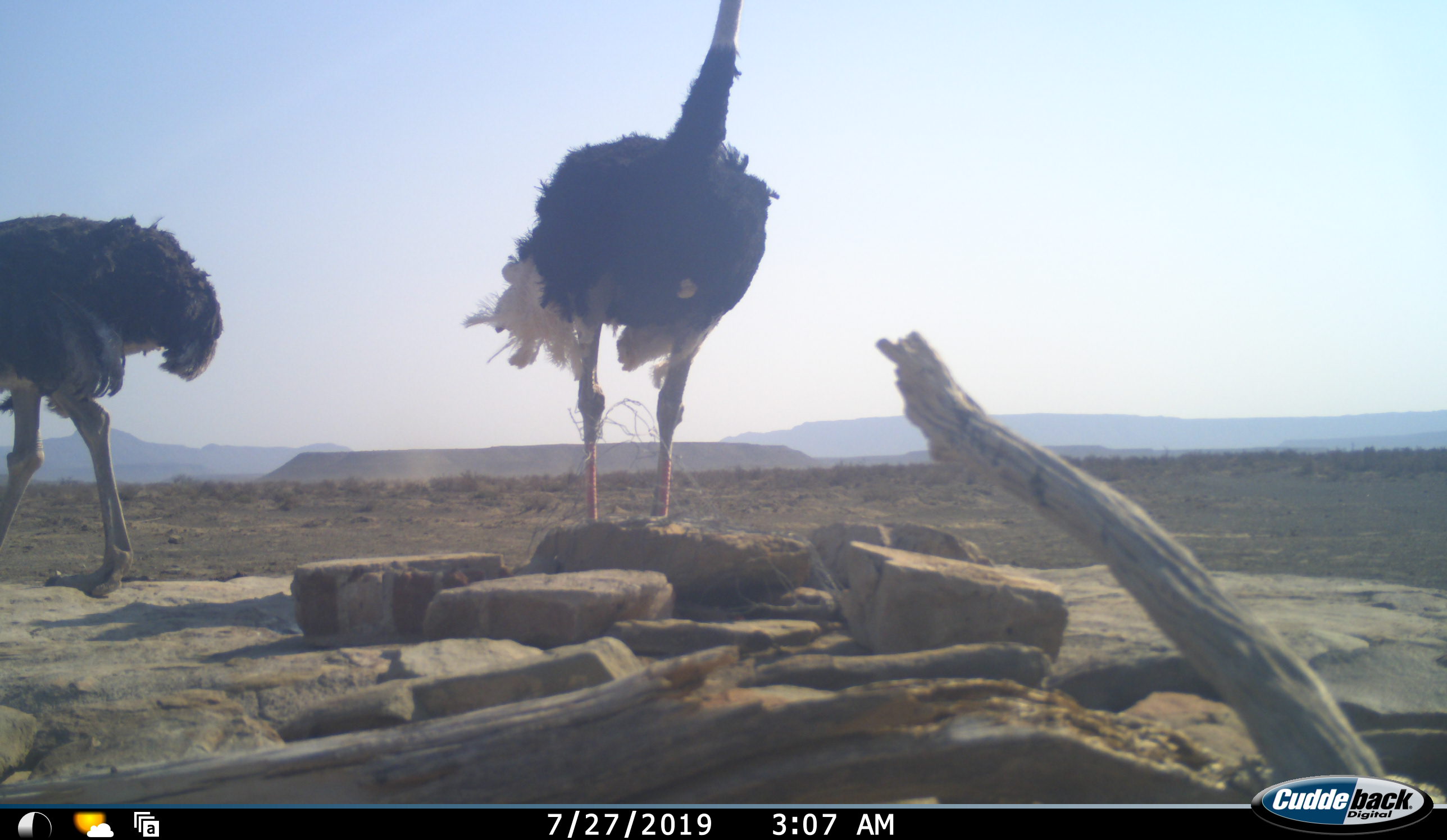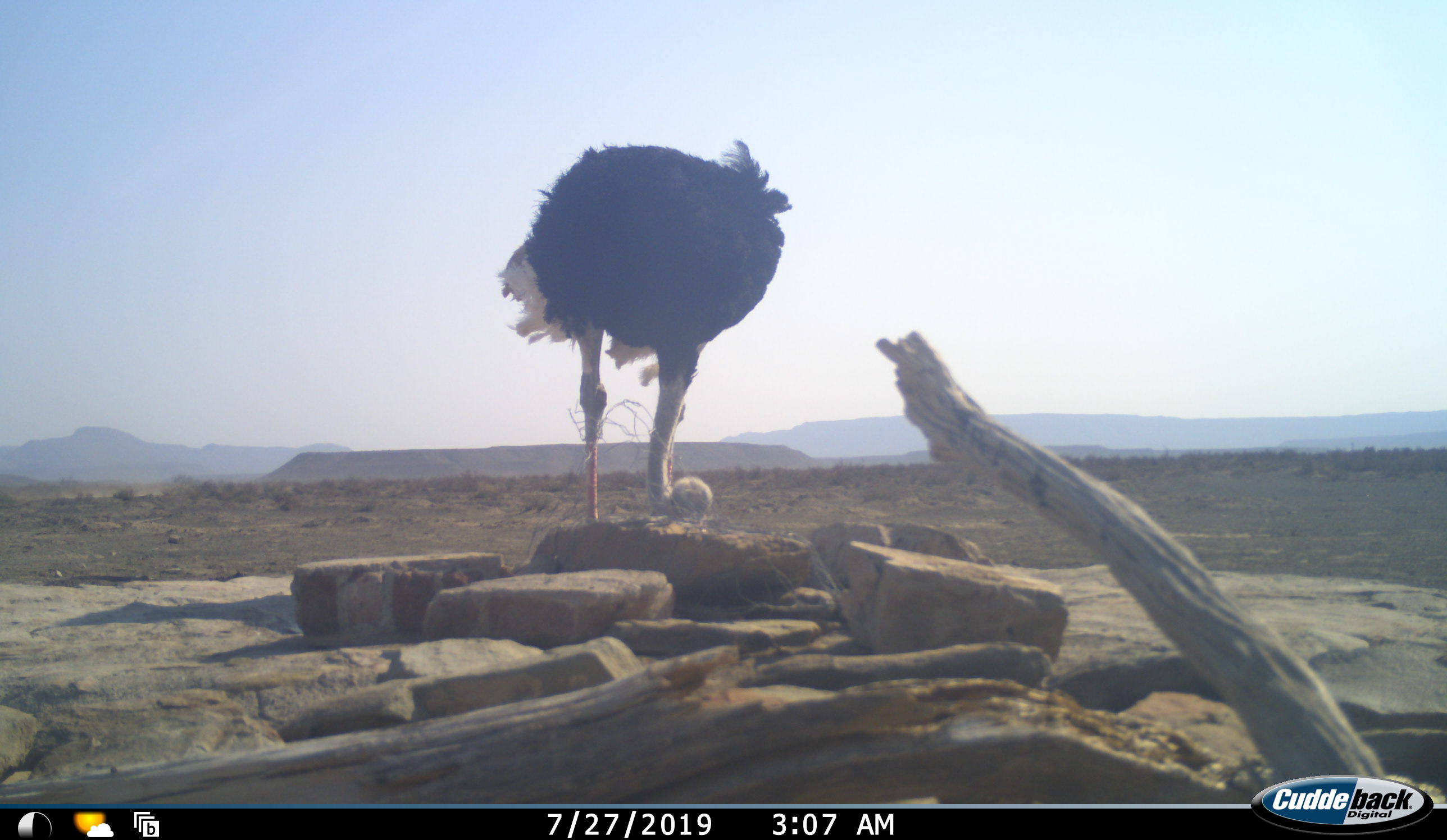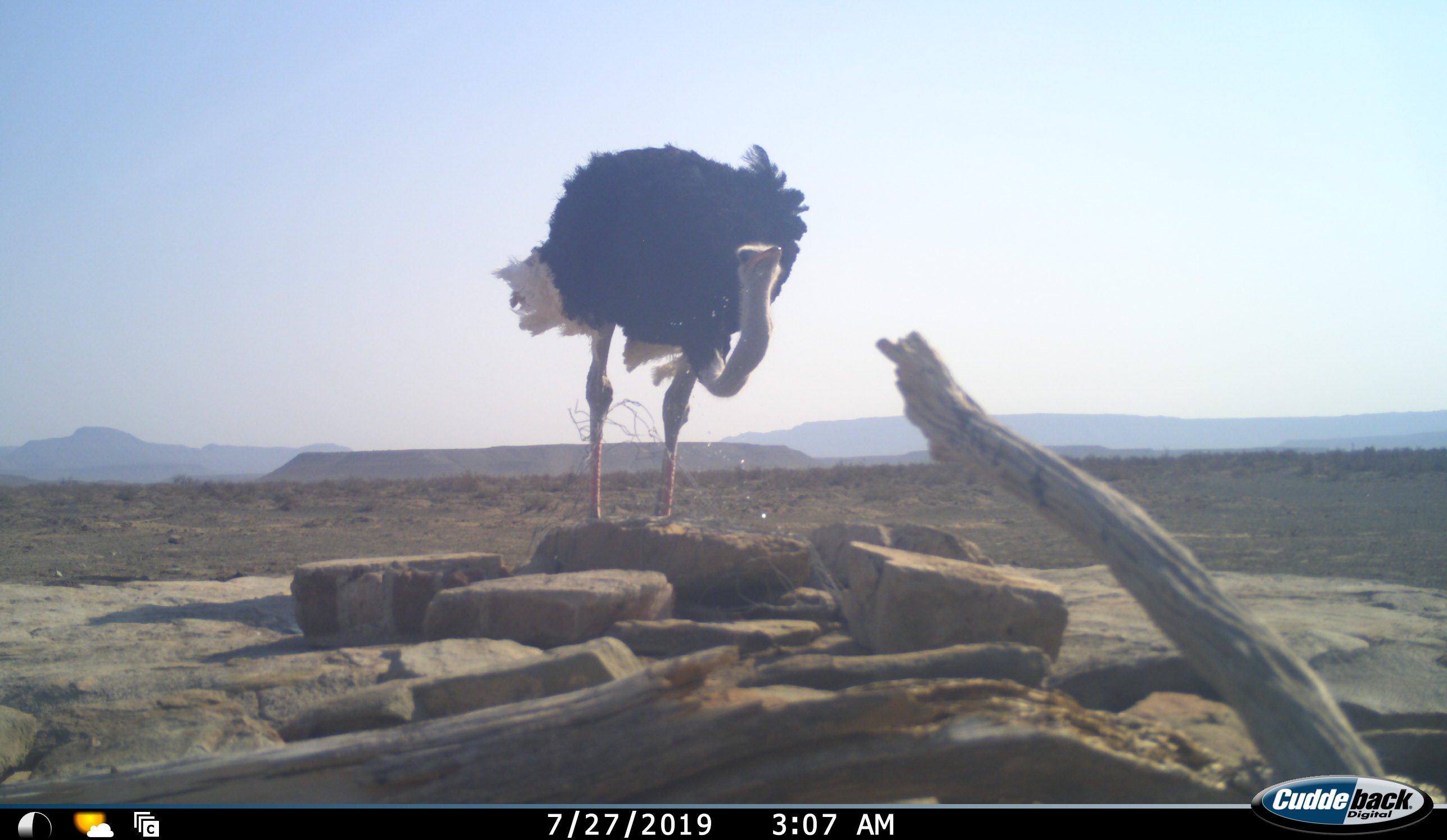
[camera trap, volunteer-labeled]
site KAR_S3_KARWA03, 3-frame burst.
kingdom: Animalia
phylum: Chordata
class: Aves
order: Struthioniformes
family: Struthionidae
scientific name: Struthionidae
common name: ostrich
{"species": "ostrich (Struthionidae)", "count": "2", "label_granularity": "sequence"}